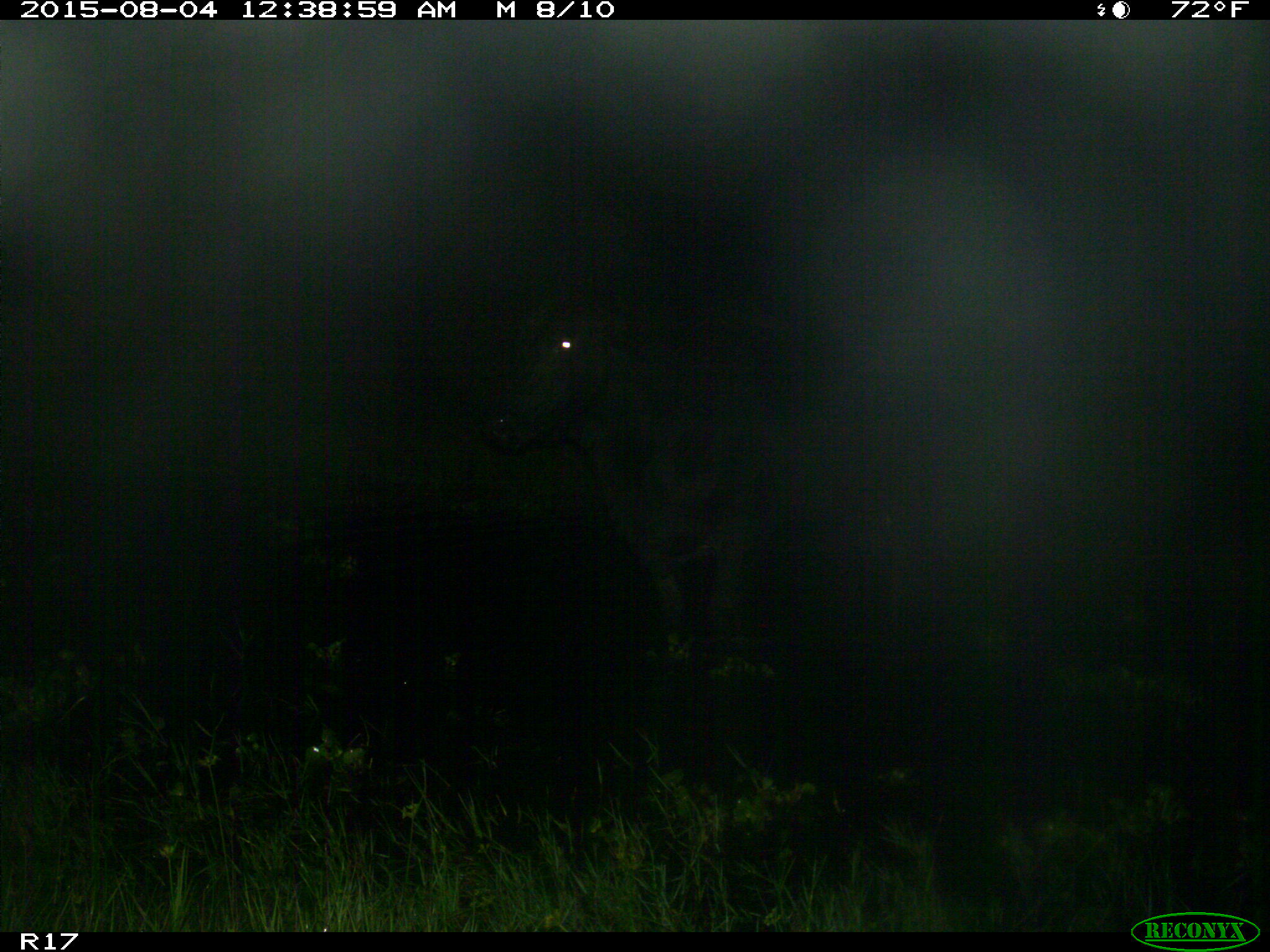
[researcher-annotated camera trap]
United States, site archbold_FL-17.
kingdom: Animalia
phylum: Chordata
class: Mammalia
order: Artiodactyla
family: Bovidae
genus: Bos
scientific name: Bos taurus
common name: domestic cow